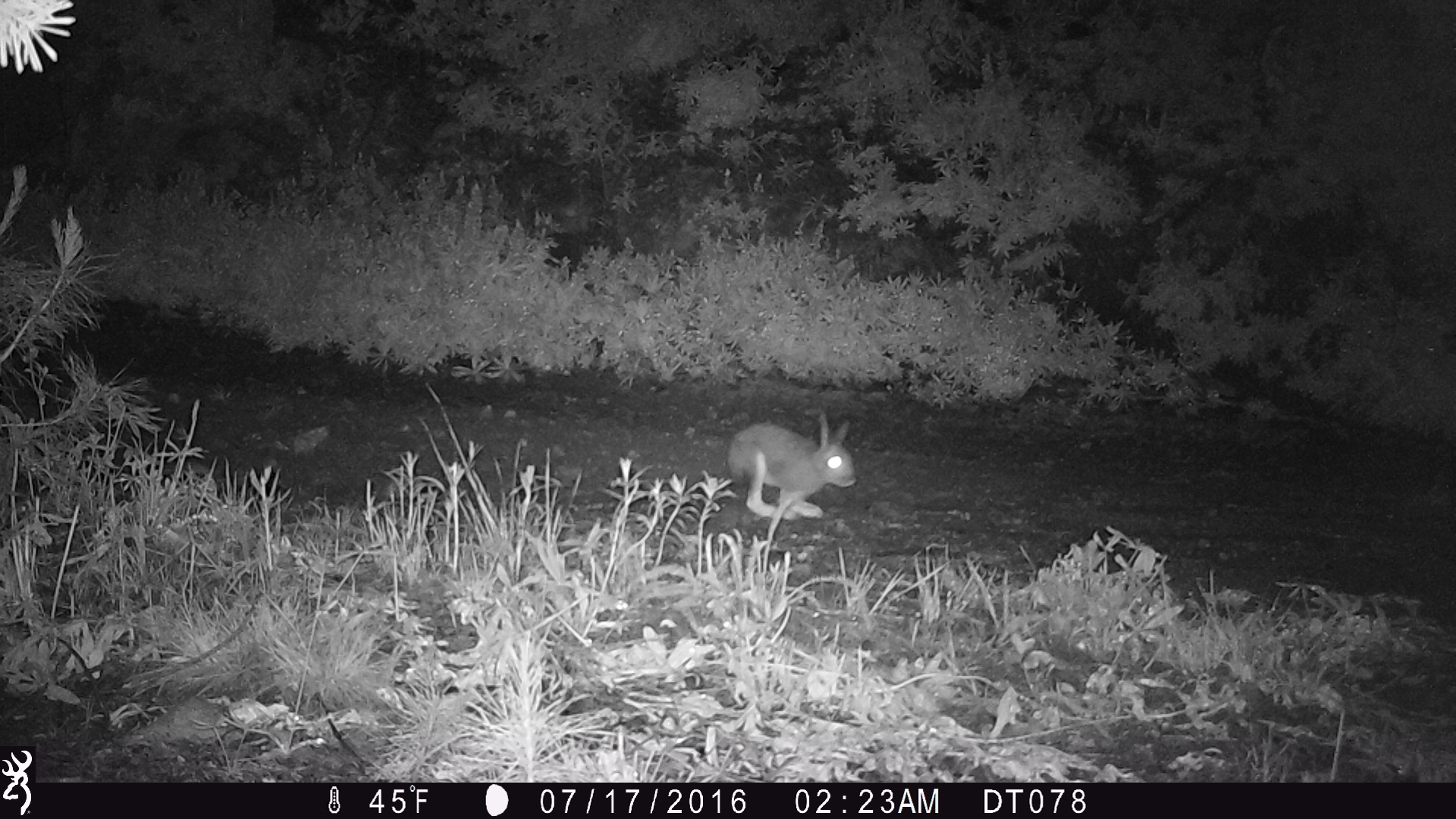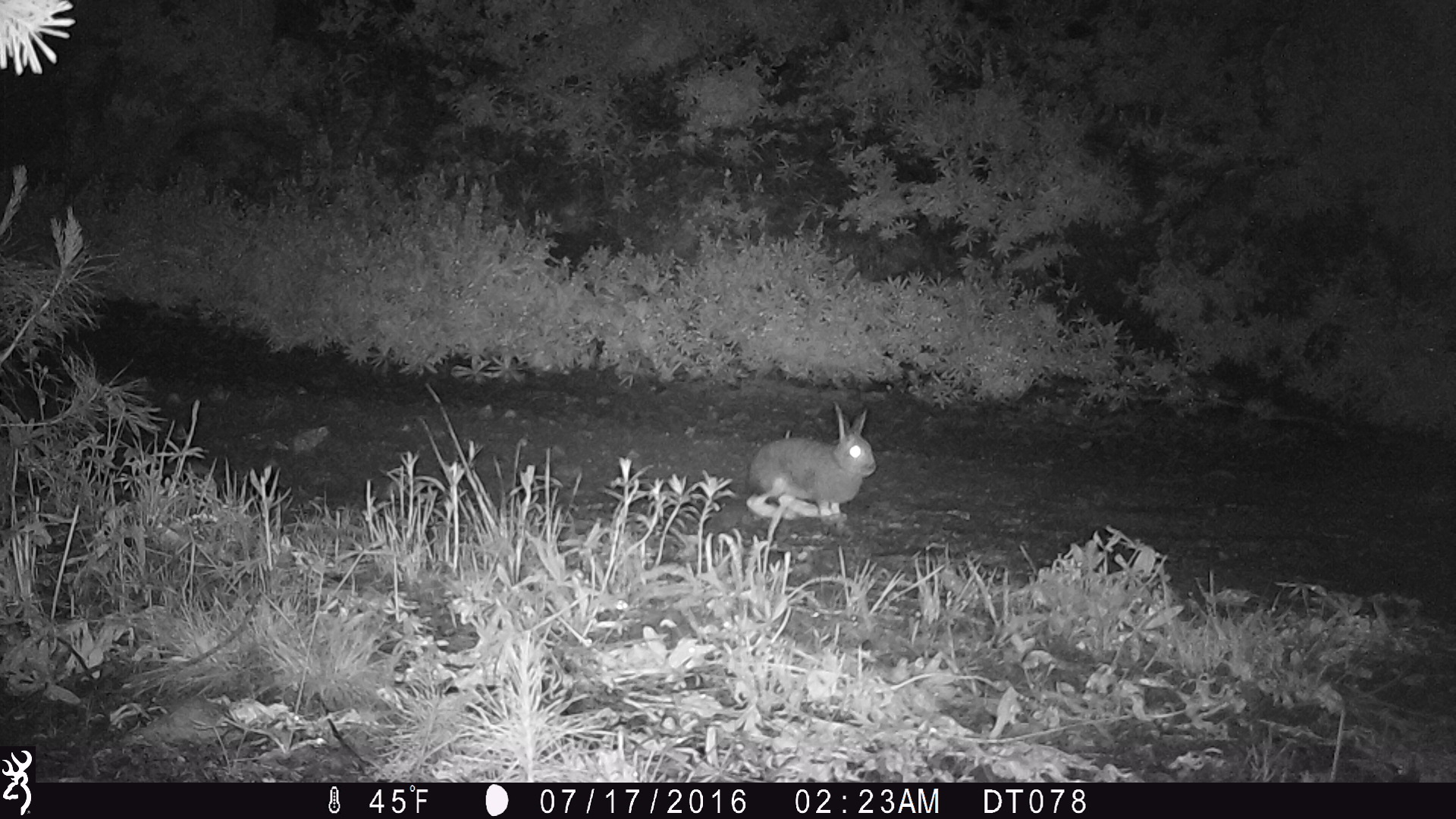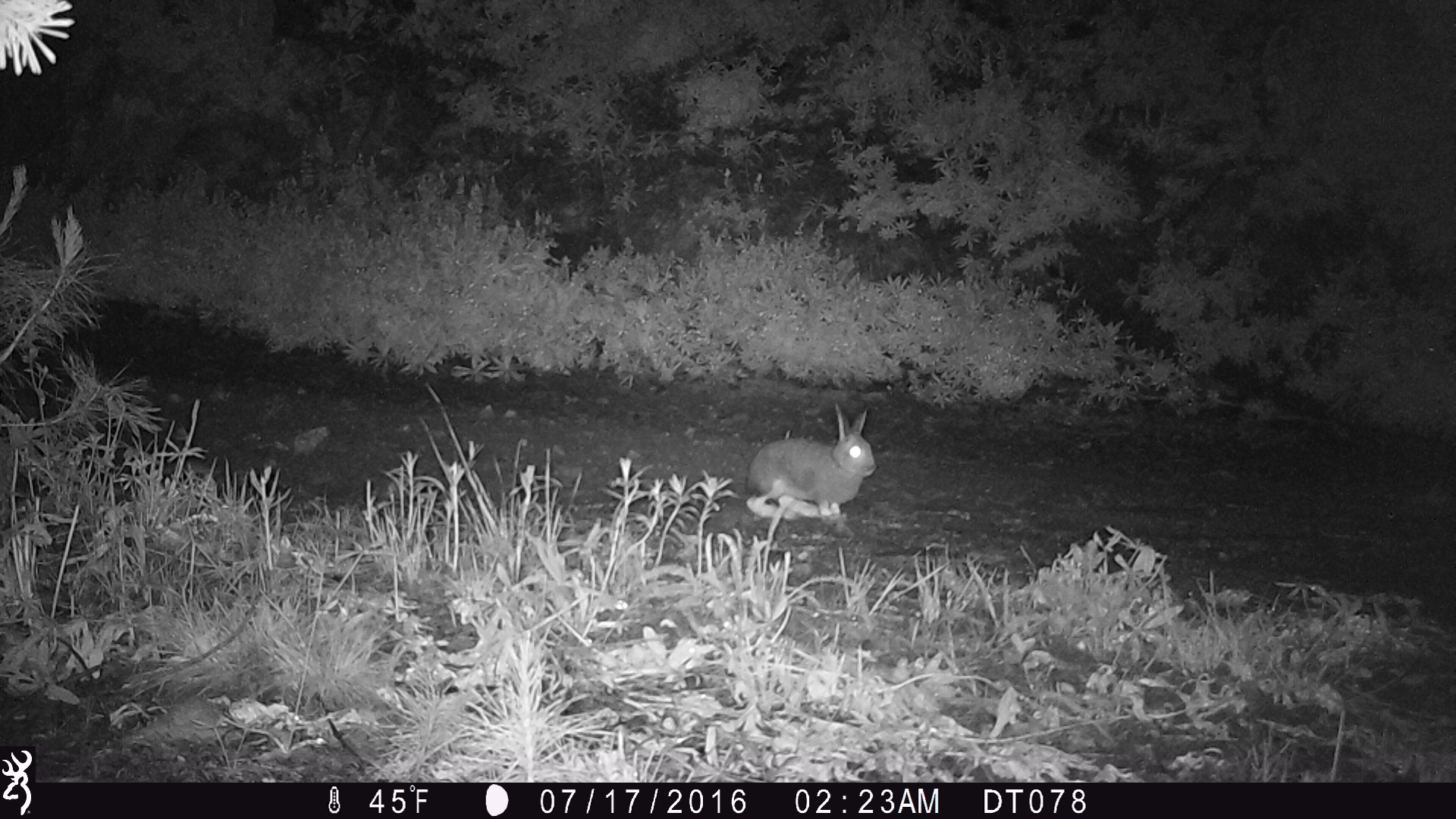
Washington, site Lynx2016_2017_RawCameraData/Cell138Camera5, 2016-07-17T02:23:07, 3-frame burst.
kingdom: Animalia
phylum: Chordata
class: Mammalia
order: Lagomorpha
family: Leporidae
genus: Lepus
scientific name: Lepus americanus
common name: snowshoe hare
Lepus americanus (snowshoe hare). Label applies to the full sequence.